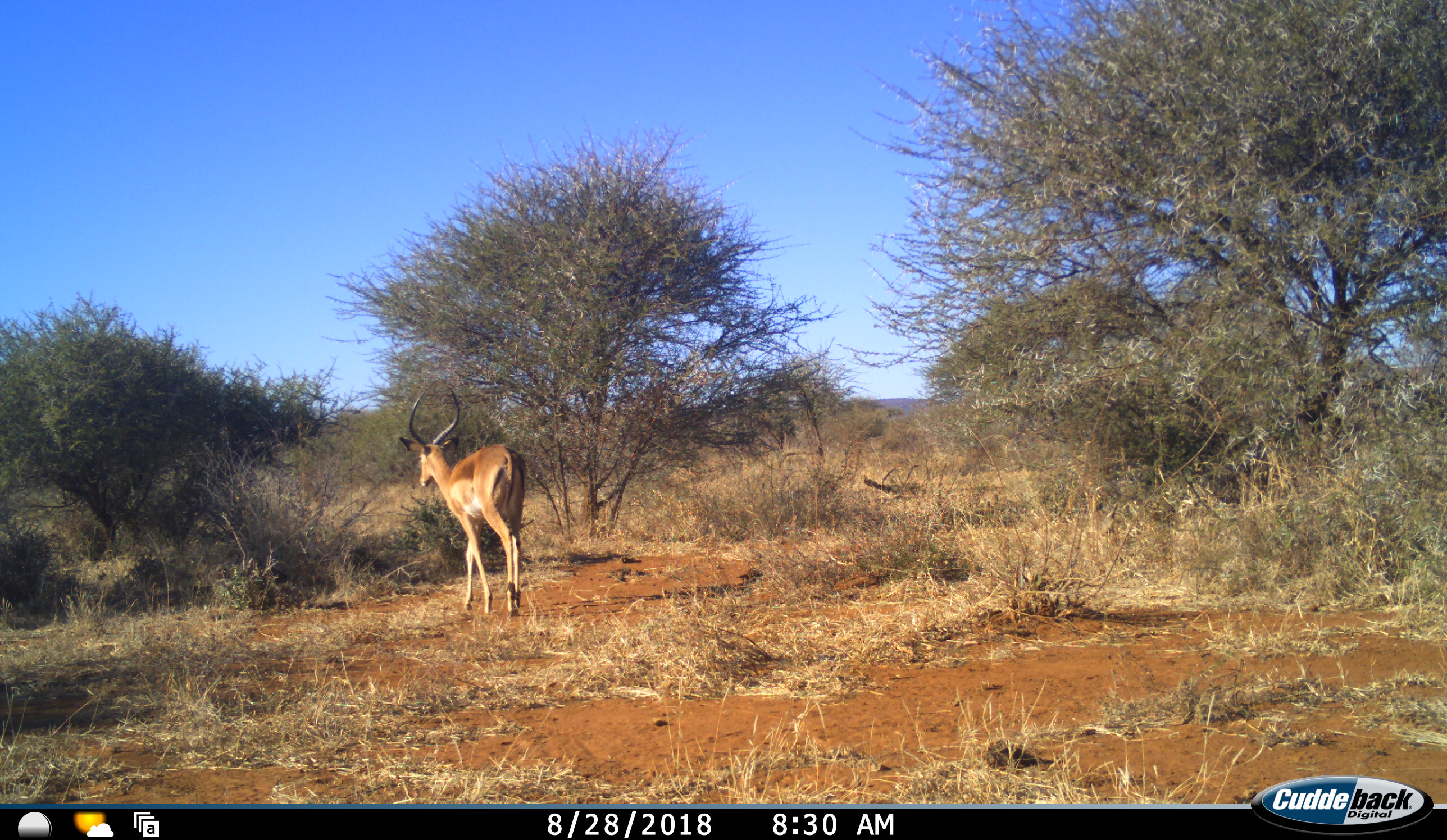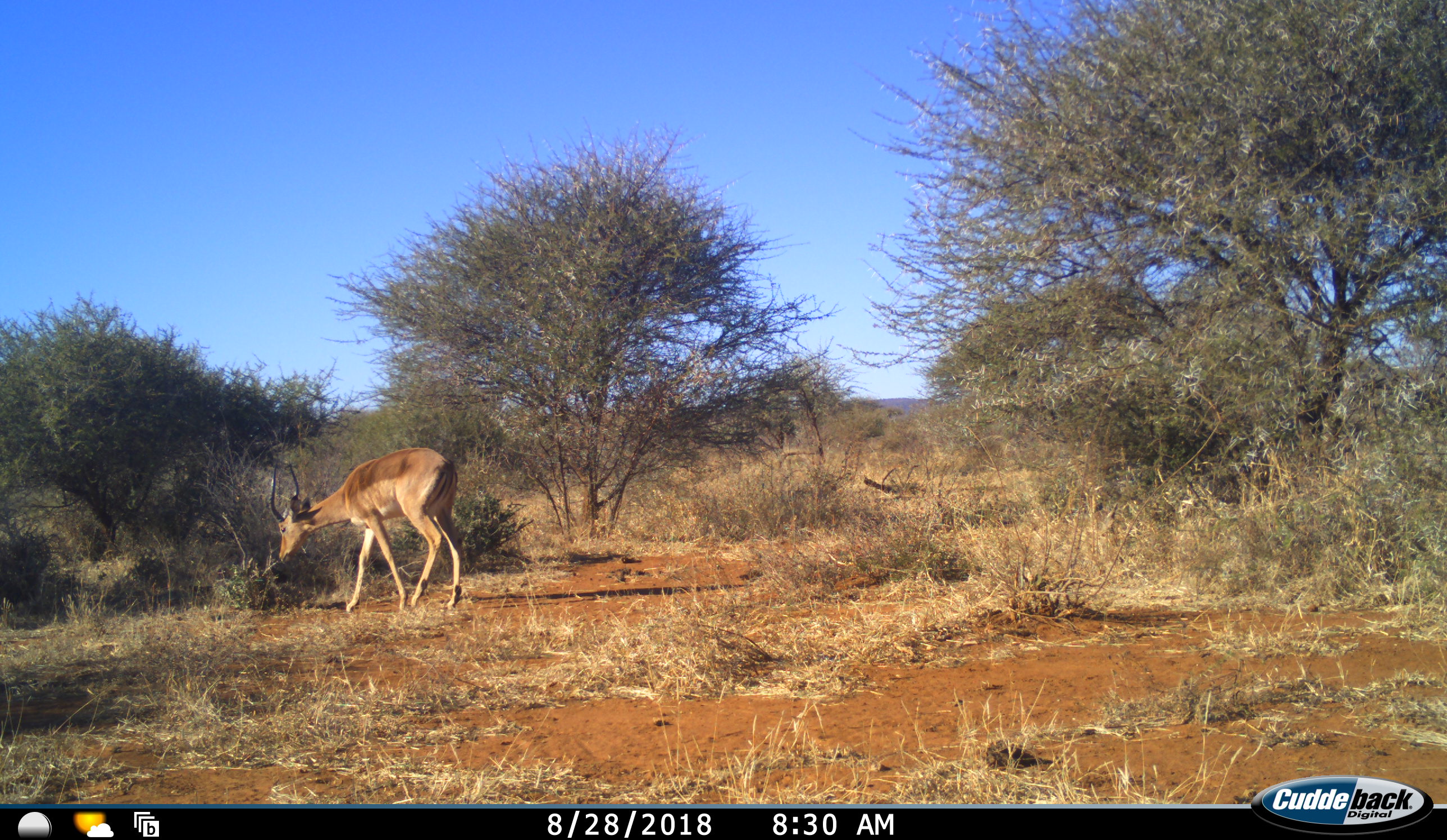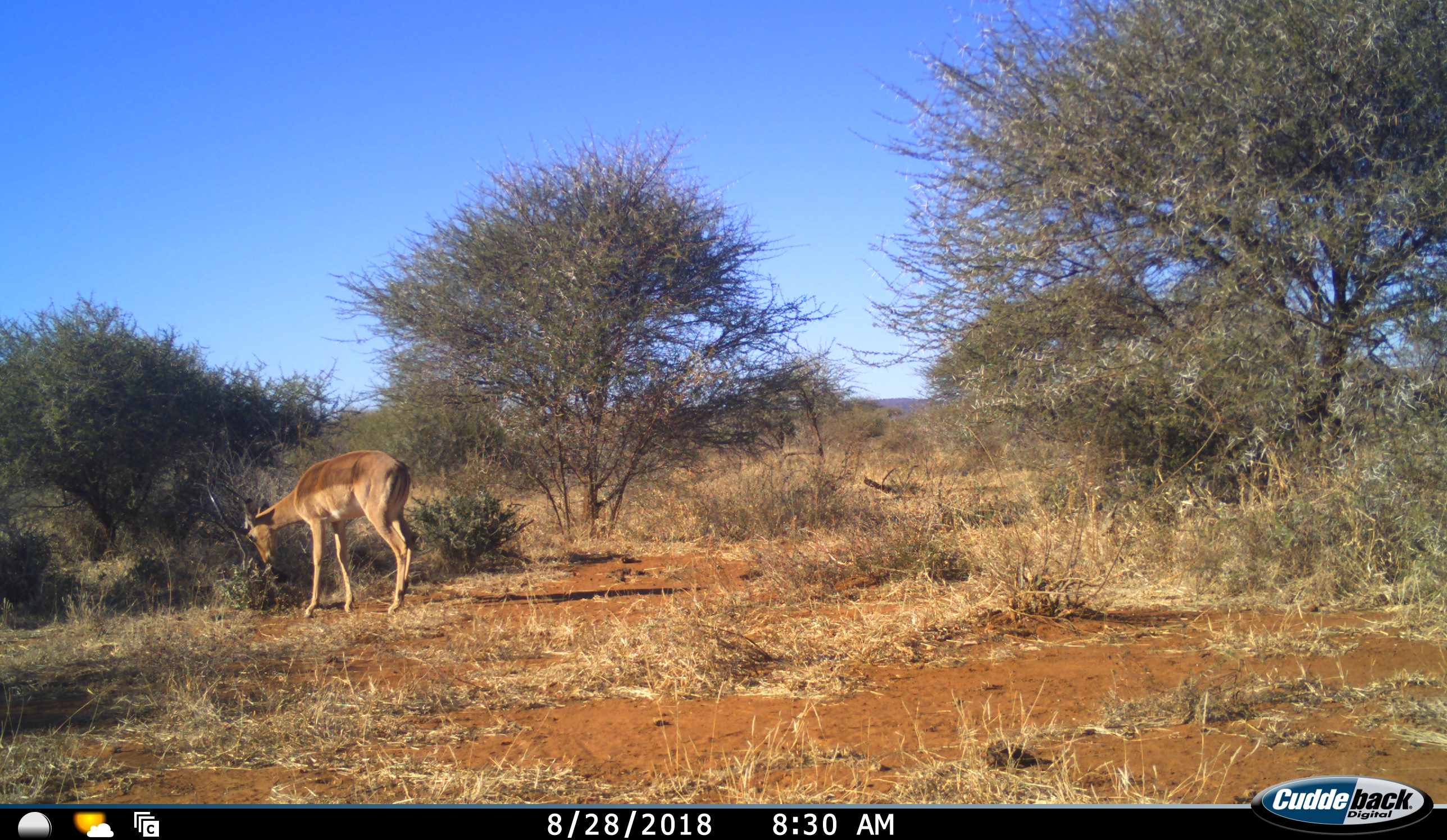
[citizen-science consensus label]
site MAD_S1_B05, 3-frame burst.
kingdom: Animalia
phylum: Chordata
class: Mammalia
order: Artiodactyla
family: Bovidae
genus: Aepyceros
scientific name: Aepyceros melampus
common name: impala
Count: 1.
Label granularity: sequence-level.